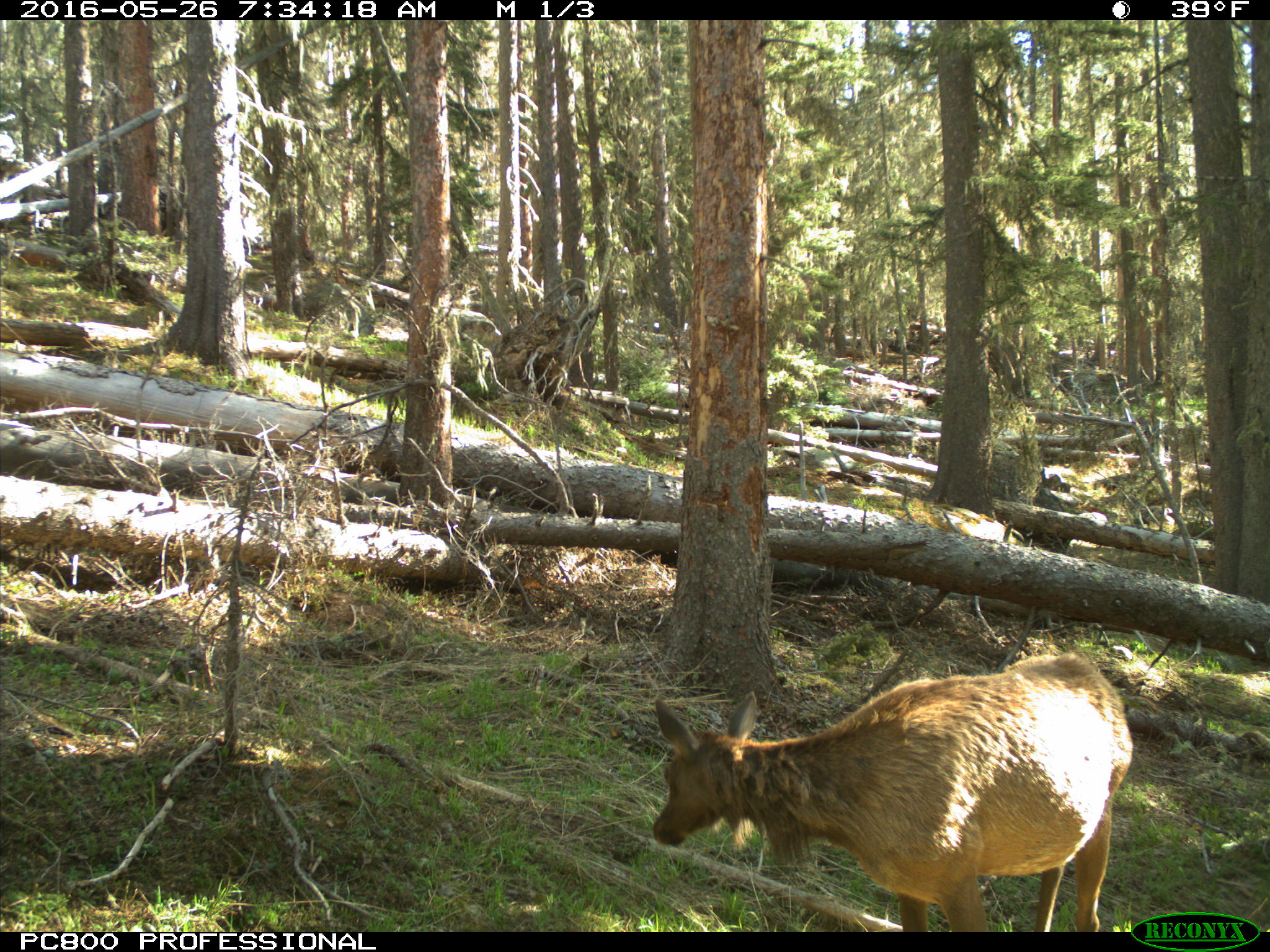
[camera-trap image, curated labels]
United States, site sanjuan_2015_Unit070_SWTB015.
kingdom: Animalia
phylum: Chordata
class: Mammalia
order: Artiodactyla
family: Cervidae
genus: Cervus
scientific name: Cervus elaphus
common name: red deer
Cervus elaphus (red deer).